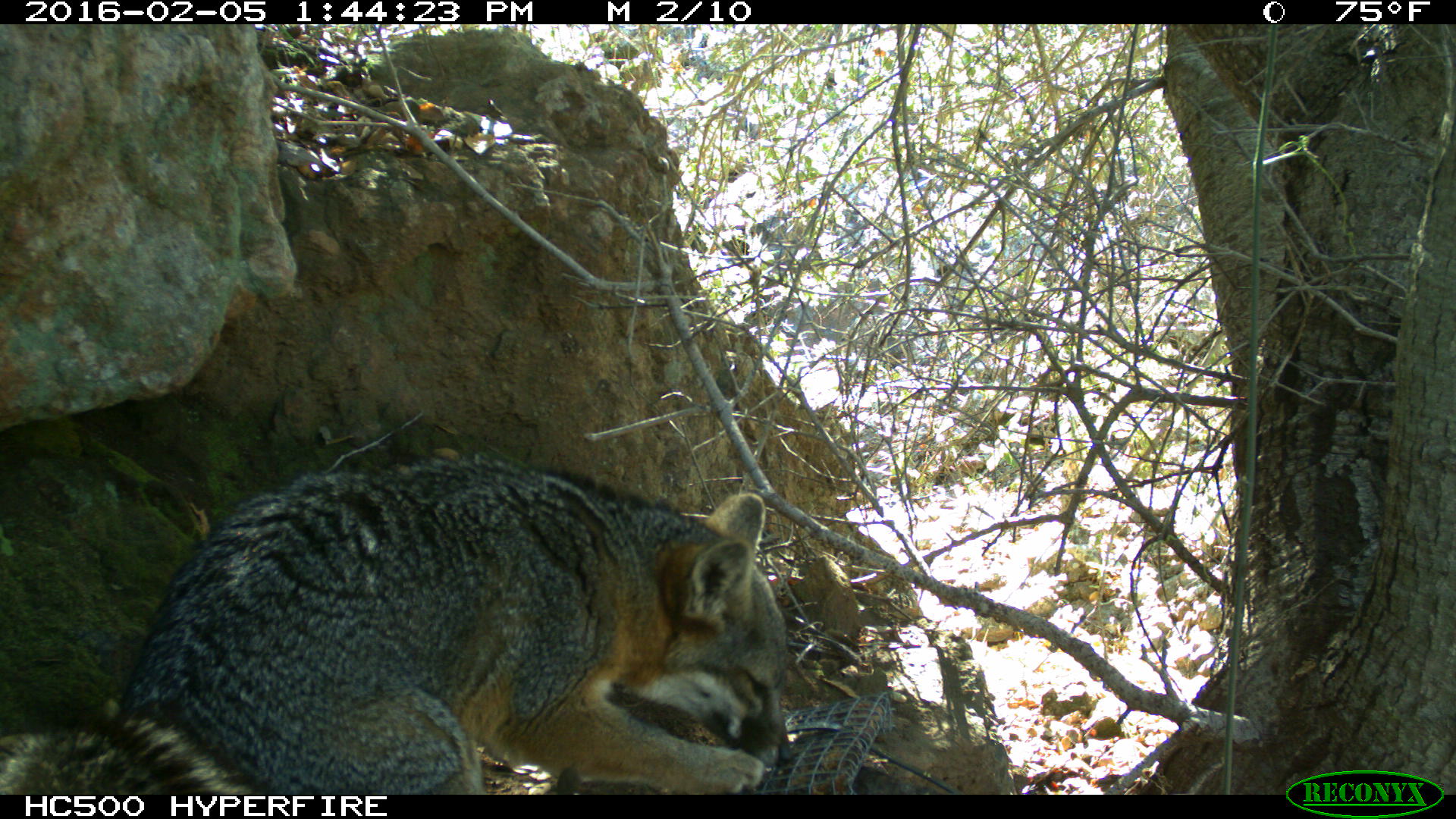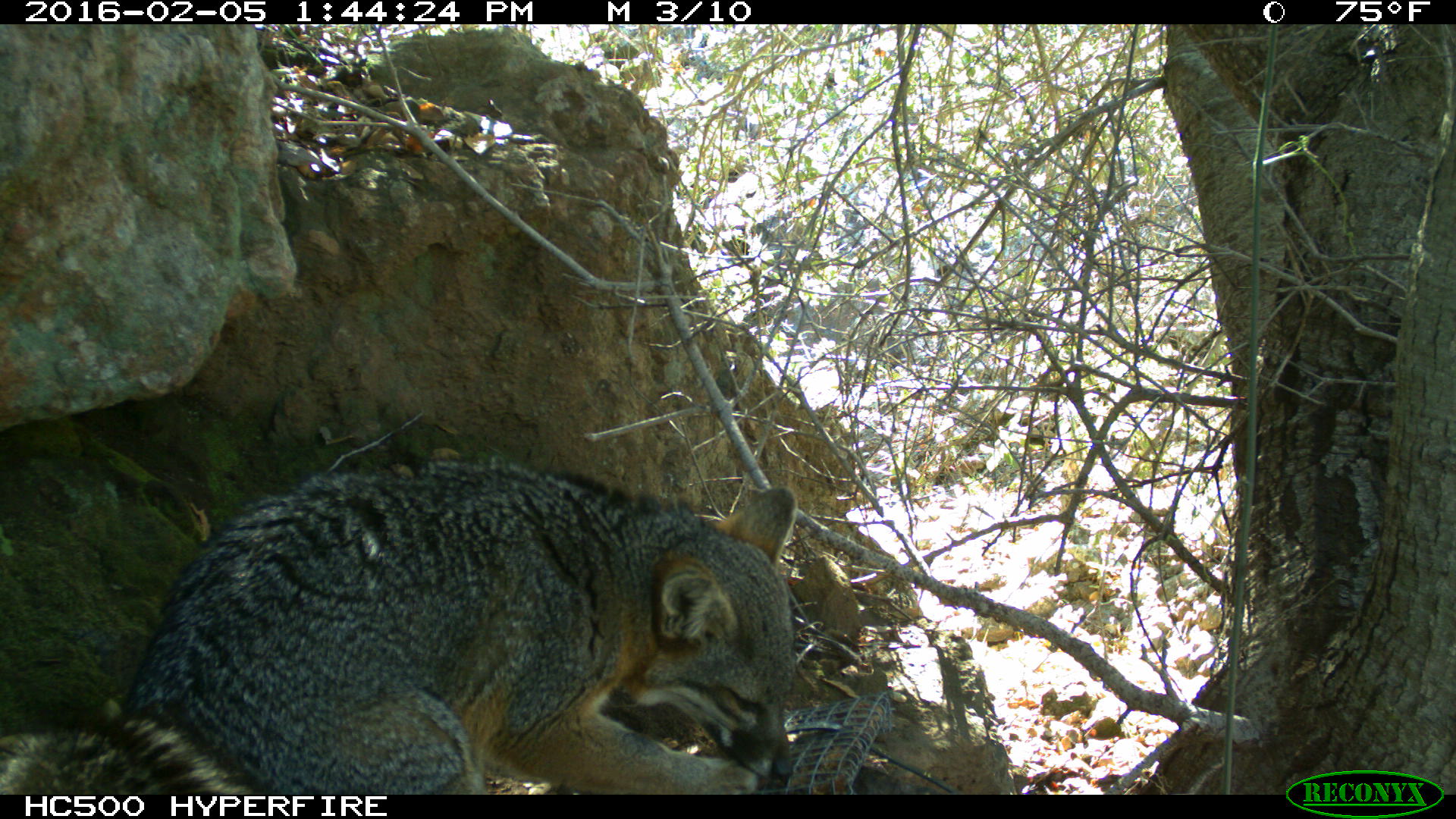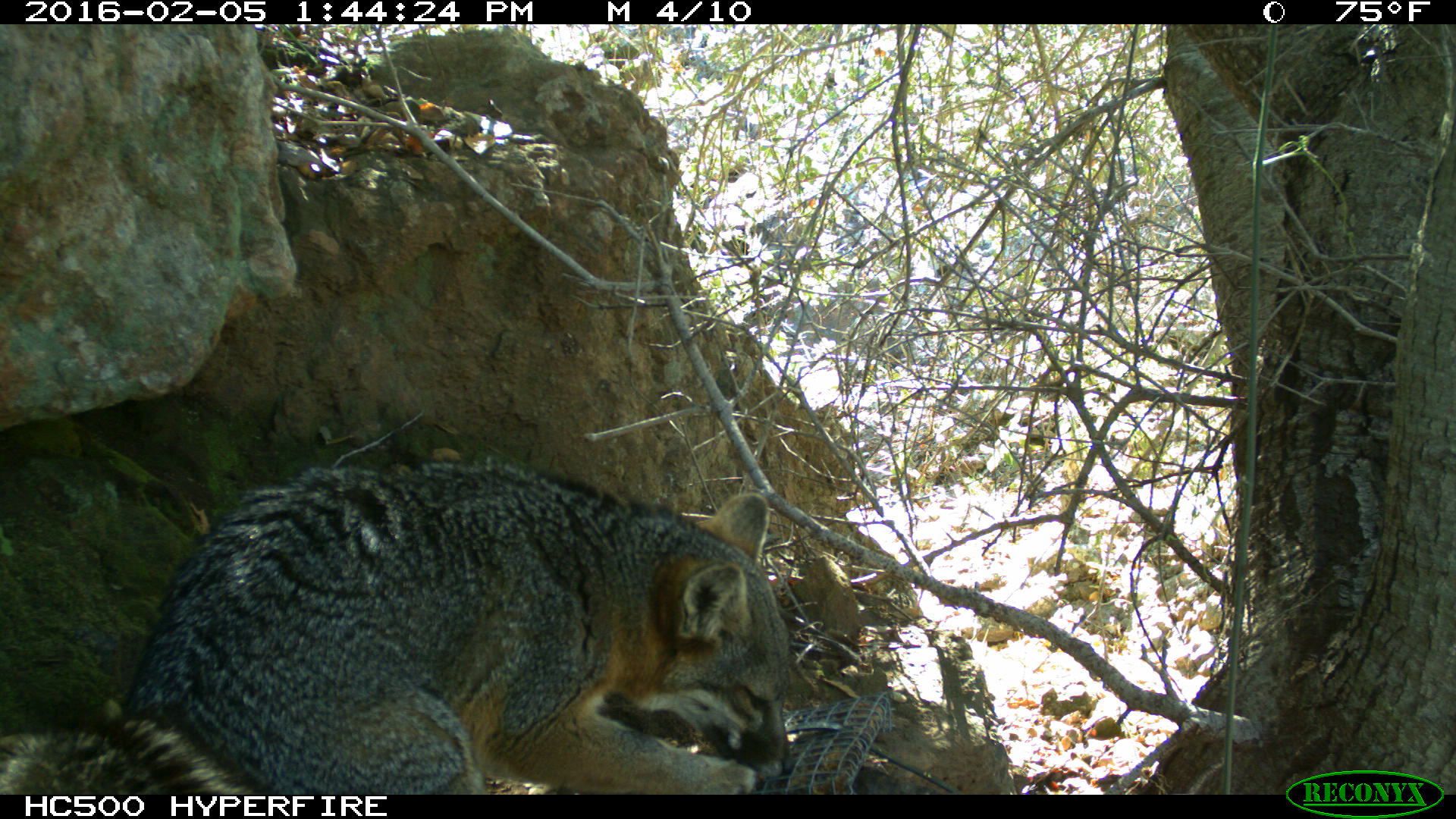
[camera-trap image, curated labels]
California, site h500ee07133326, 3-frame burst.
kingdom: Animalia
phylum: Chordata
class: Mammalia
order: Carnivora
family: Canidae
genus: Urocyon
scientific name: Urocyon littoralis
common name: island fox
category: fox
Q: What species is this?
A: Fox (island fox) (Urocyon littoralis).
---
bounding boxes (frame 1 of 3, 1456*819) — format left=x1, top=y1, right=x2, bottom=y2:
fox: left=0, top=457, right=792, bottom=794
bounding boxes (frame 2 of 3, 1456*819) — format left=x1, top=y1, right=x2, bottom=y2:
fox: left=0, top=463, right=797, bottom=794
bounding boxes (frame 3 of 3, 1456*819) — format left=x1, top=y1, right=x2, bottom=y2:
fox: left=0, top=455, right=797, bottom=794